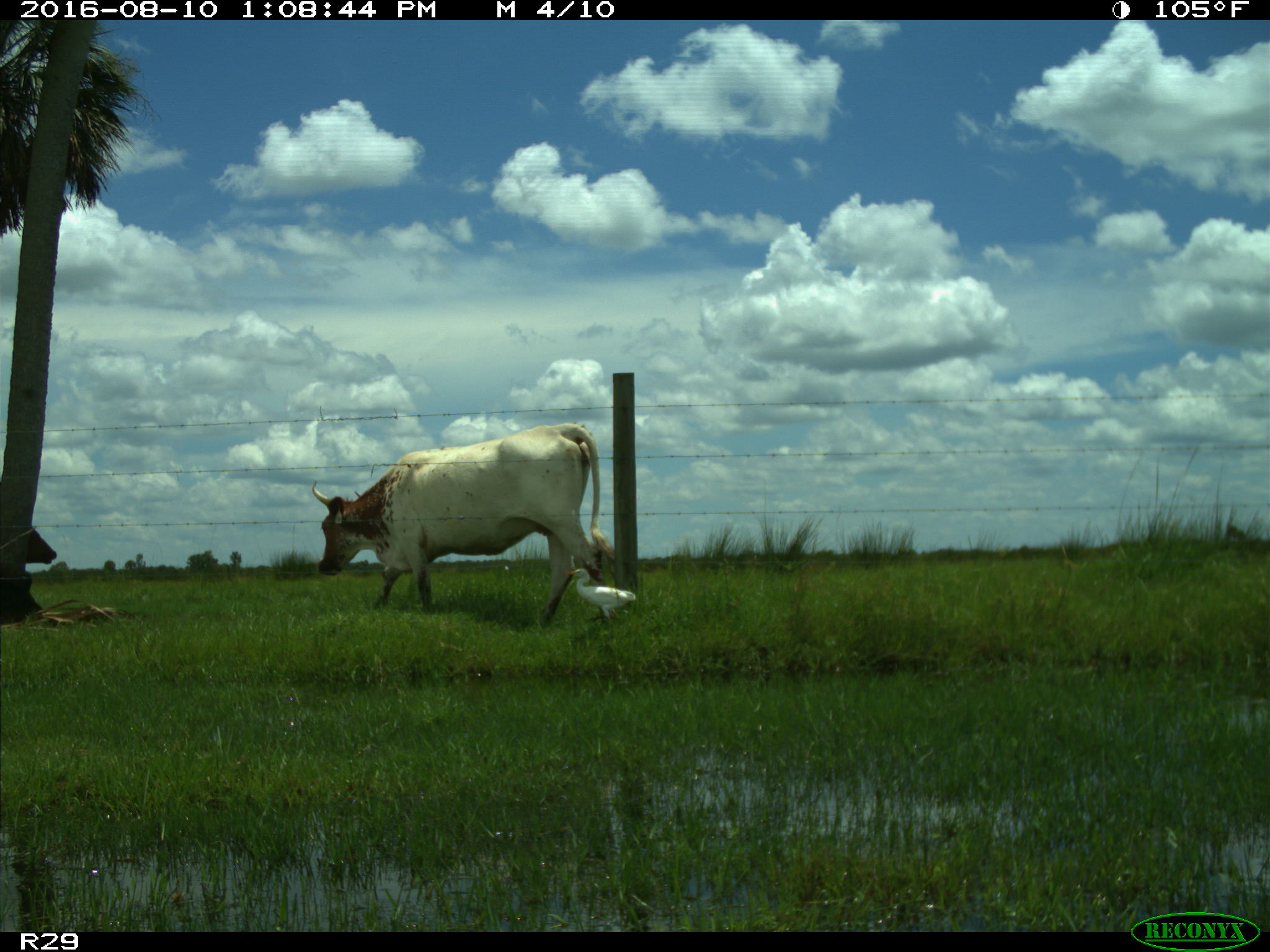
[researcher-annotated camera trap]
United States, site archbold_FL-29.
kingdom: Animalia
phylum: Chordata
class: Mammalia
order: Artiodactyla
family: Bovidae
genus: Bos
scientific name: Bos taurus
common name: domestic cow